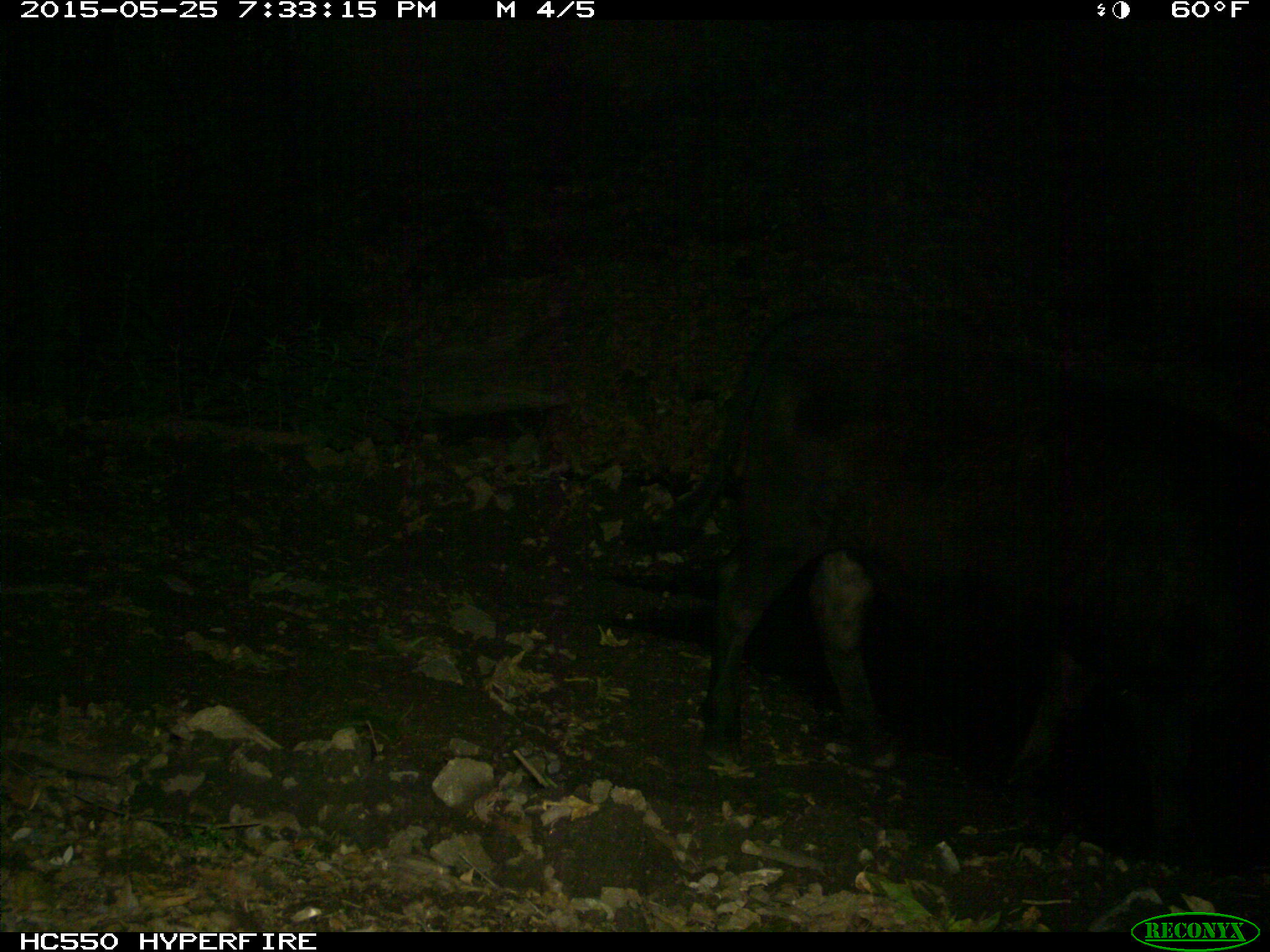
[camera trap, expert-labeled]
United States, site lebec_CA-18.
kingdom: Animalia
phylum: Chordata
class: Mammalia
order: Artiodactyla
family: Bovidae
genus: Bos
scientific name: Bos taurus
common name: domestic cow